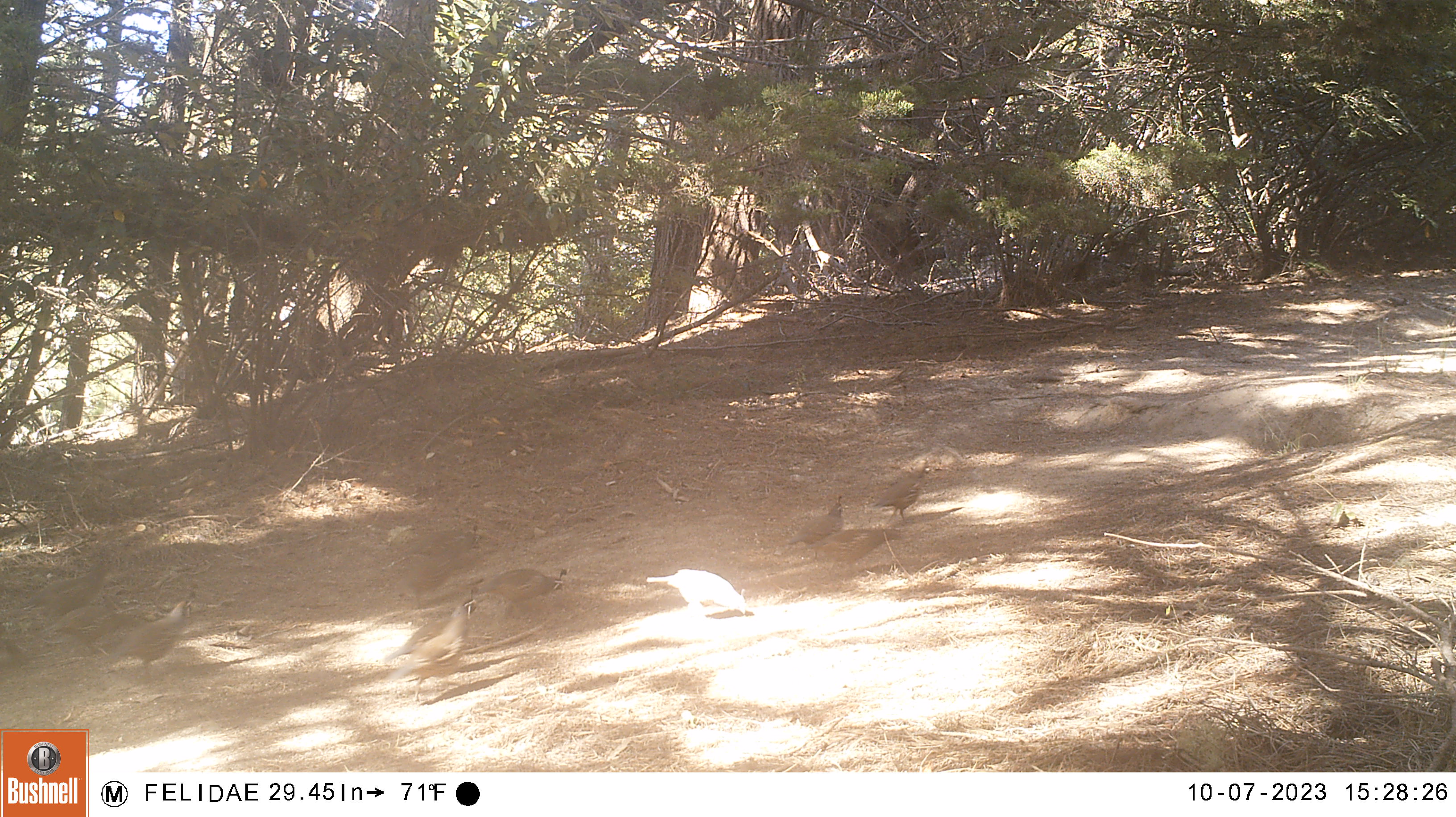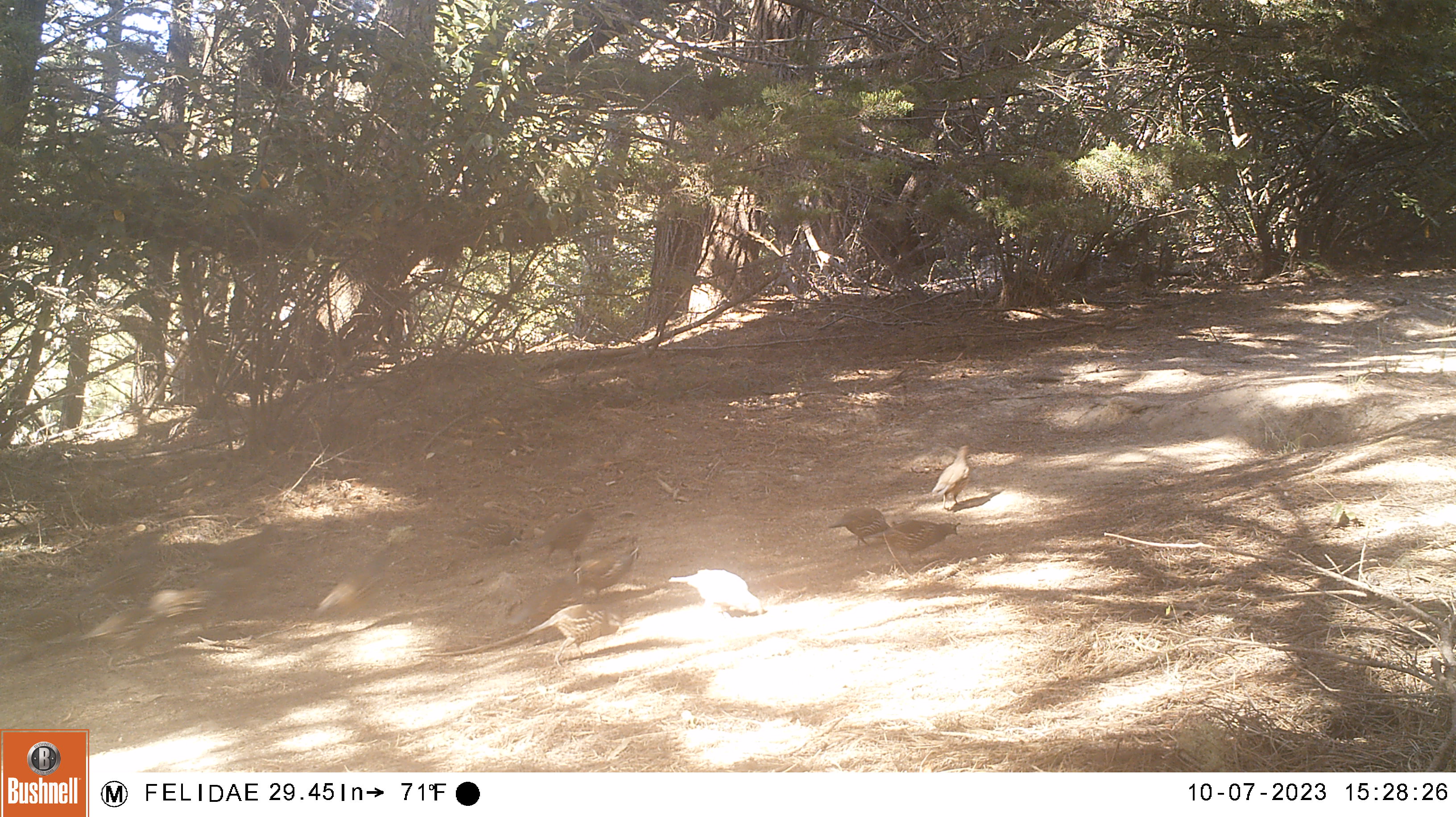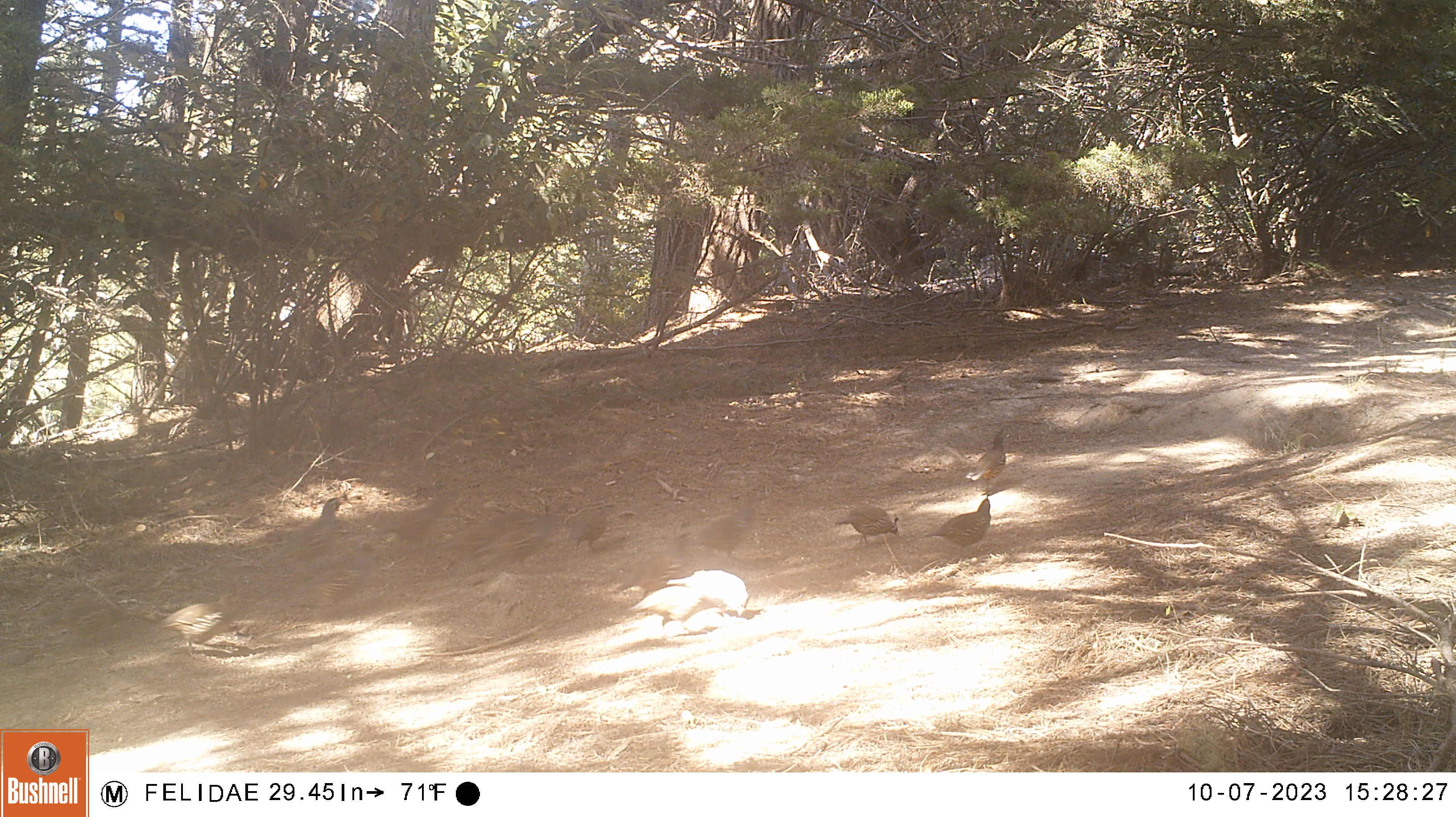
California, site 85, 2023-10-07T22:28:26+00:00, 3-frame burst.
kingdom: Animalia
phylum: Chordata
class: Aves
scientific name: Aves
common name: bird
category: unknown bird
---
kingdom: Animalia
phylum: Chordata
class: Aves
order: Galliformes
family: Odontophoridae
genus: Callipepla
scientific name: Callipepla californica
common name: california quail